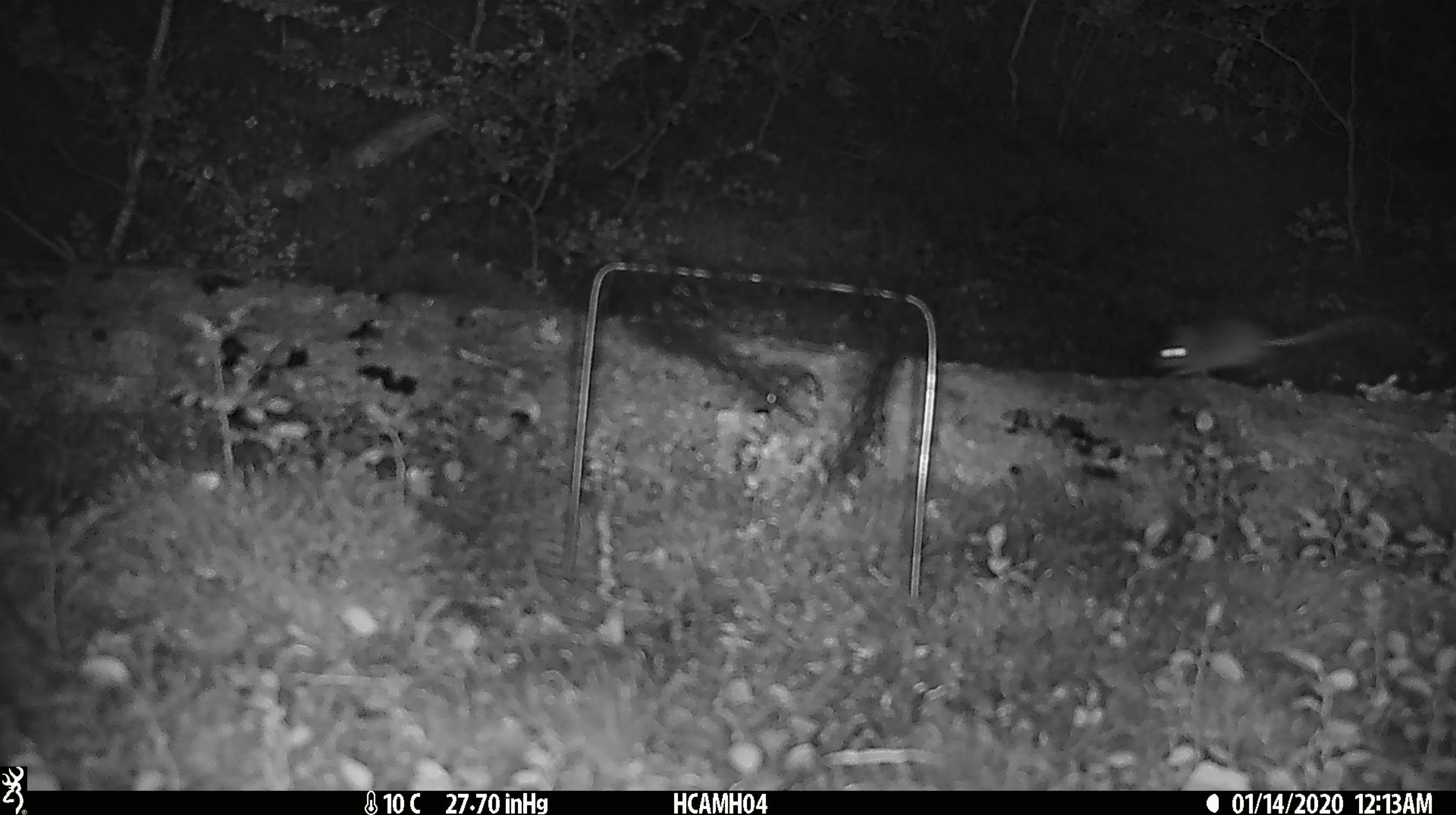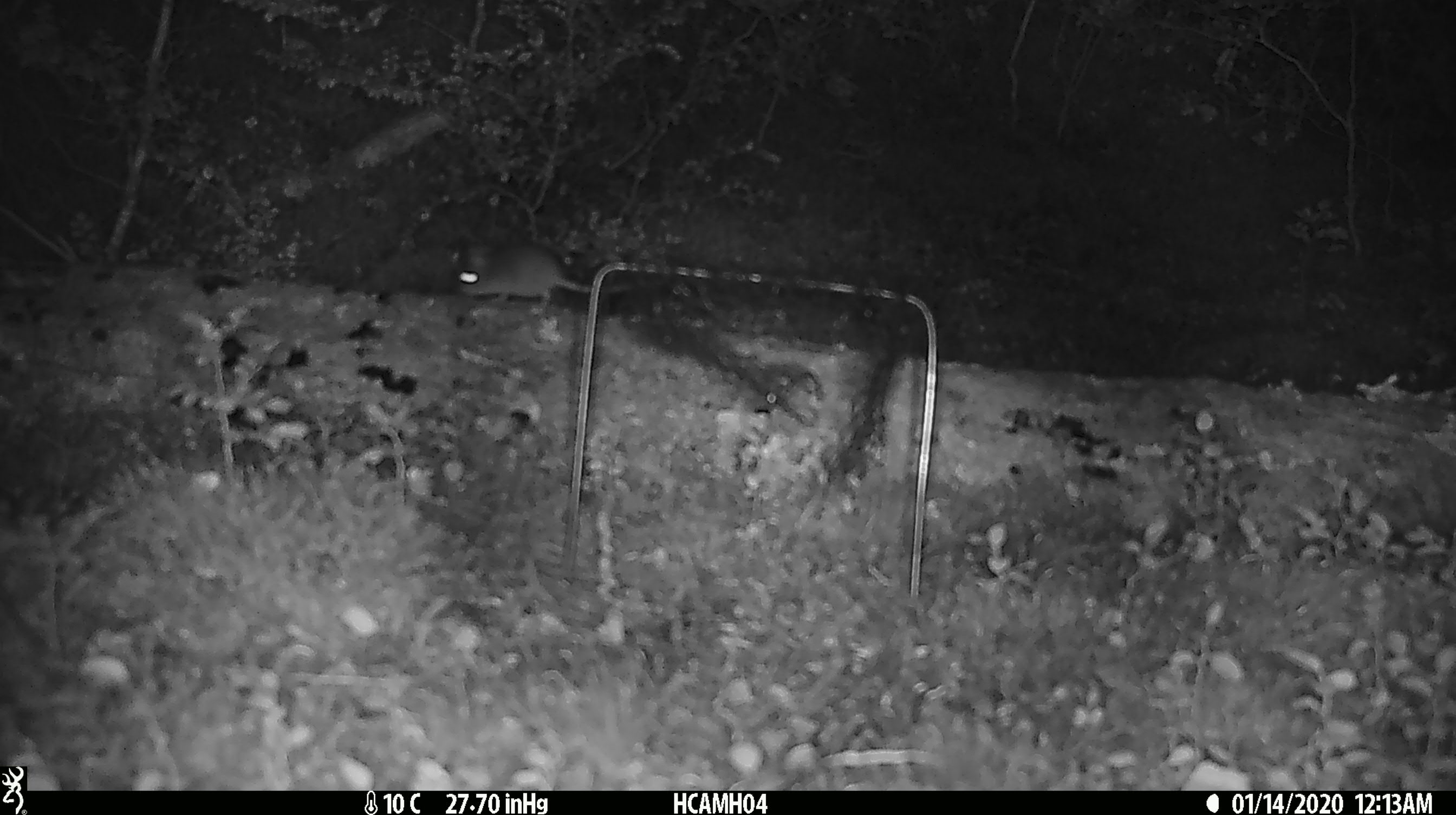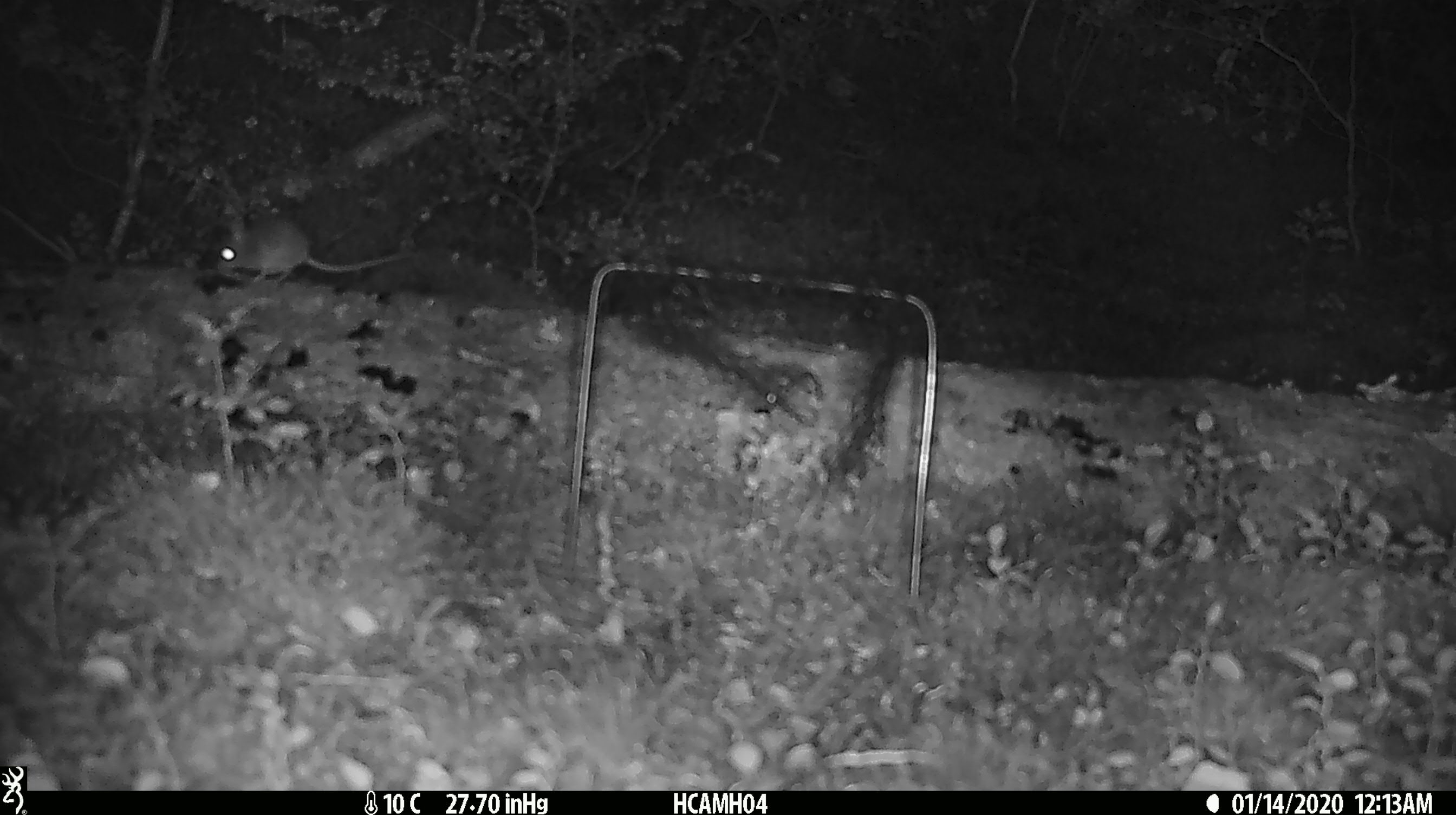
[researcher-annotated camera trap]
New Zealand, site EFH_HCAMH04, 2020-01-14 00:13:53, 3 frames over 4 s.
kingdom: Animalia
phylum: Chordata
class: Mammalia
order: Rodentia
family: Muridae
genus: Mus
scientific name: Mus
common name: mouse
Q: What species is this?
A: Mouse (Mus).